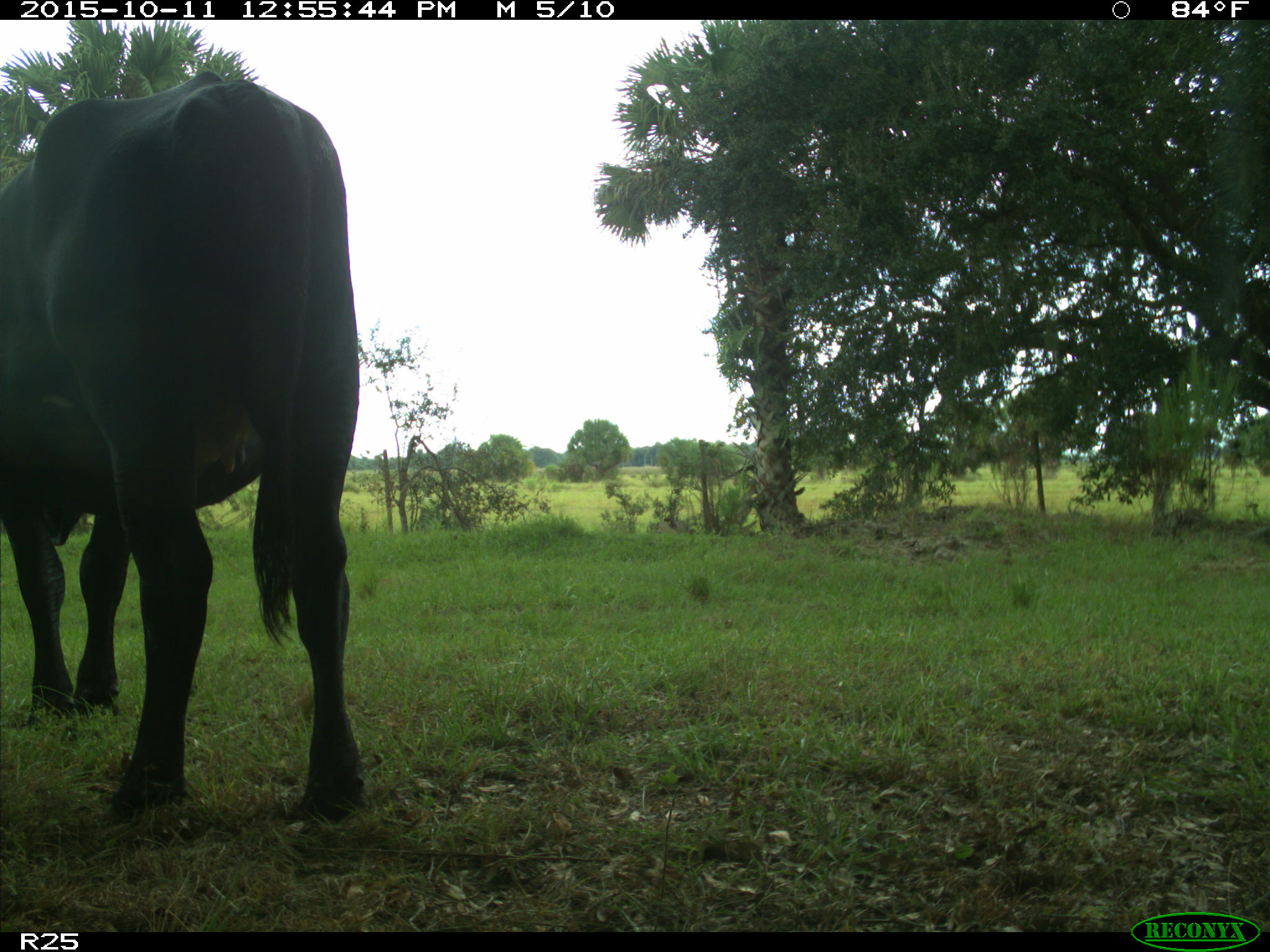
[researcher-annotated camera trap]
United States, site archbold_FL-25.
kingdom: Animalia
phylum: Chordata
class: Mammalia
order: Artiodactyla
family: Bovidae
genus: Bos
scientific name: Bos taurus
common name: domestic cow